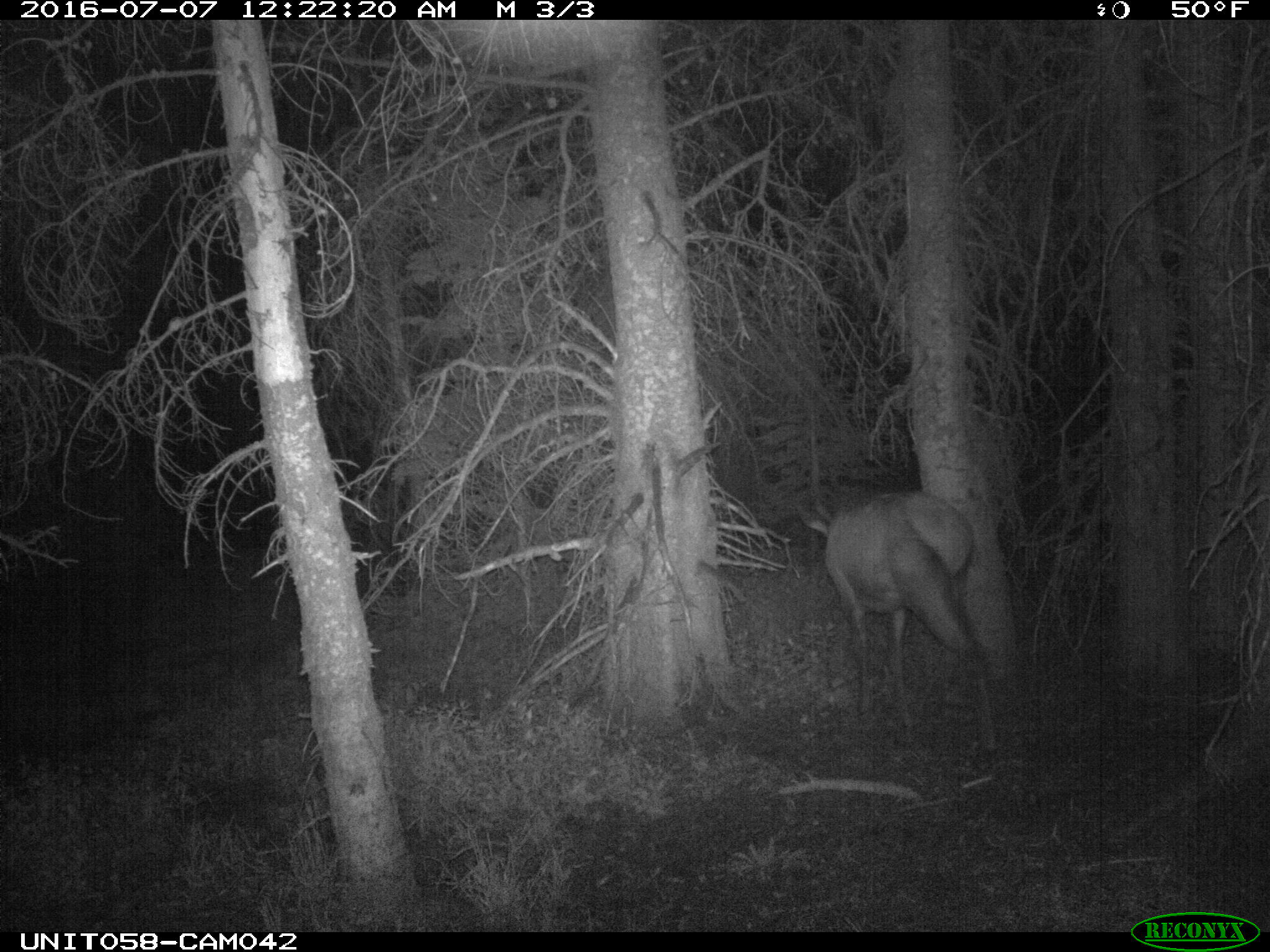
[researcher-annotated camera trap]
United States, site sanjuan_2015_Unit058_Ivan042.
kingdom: Animalia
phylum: Chordata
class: Mammalia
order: Artiodactyla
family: Cervidae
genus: Cervus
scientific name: Cervus elaphus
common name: red deer